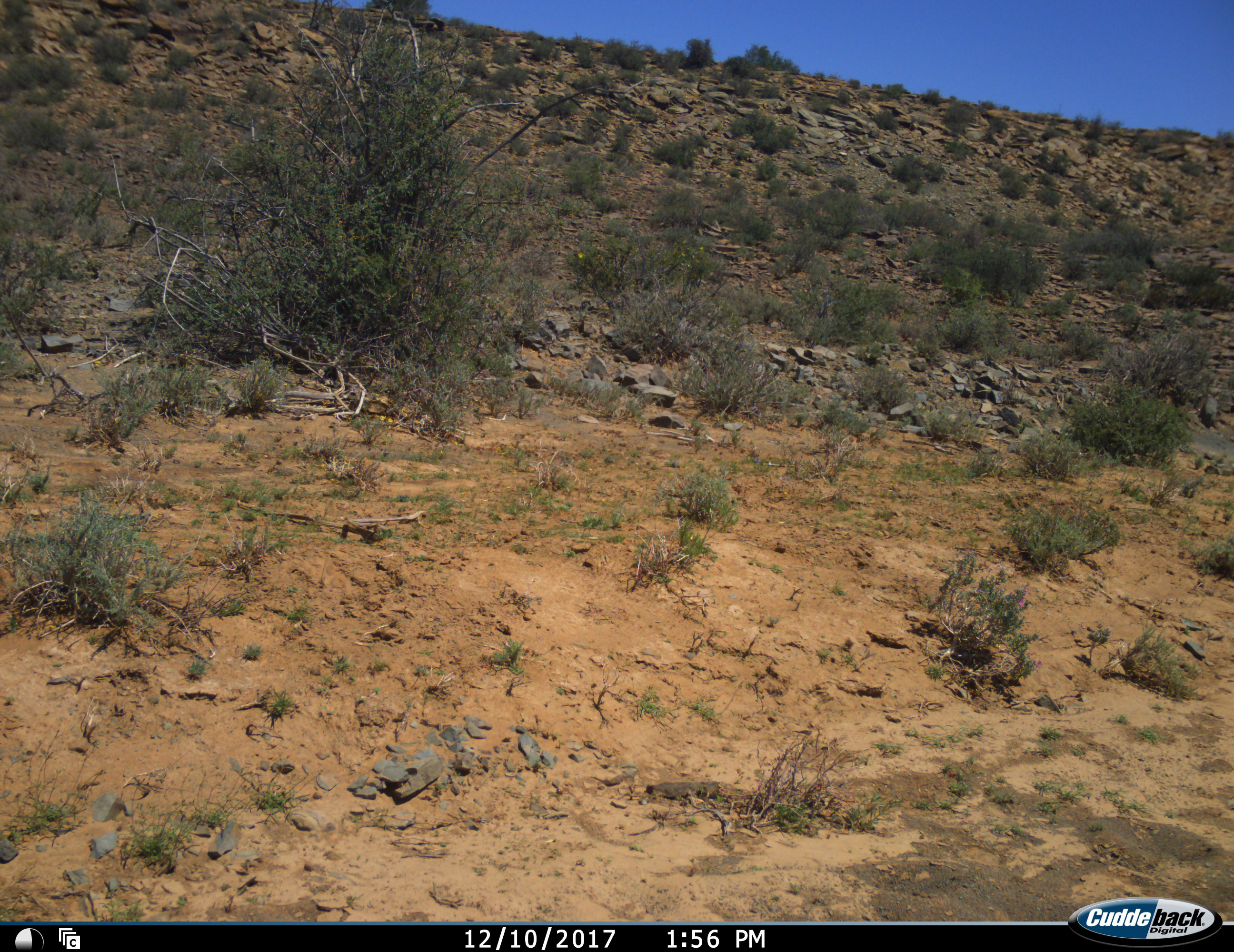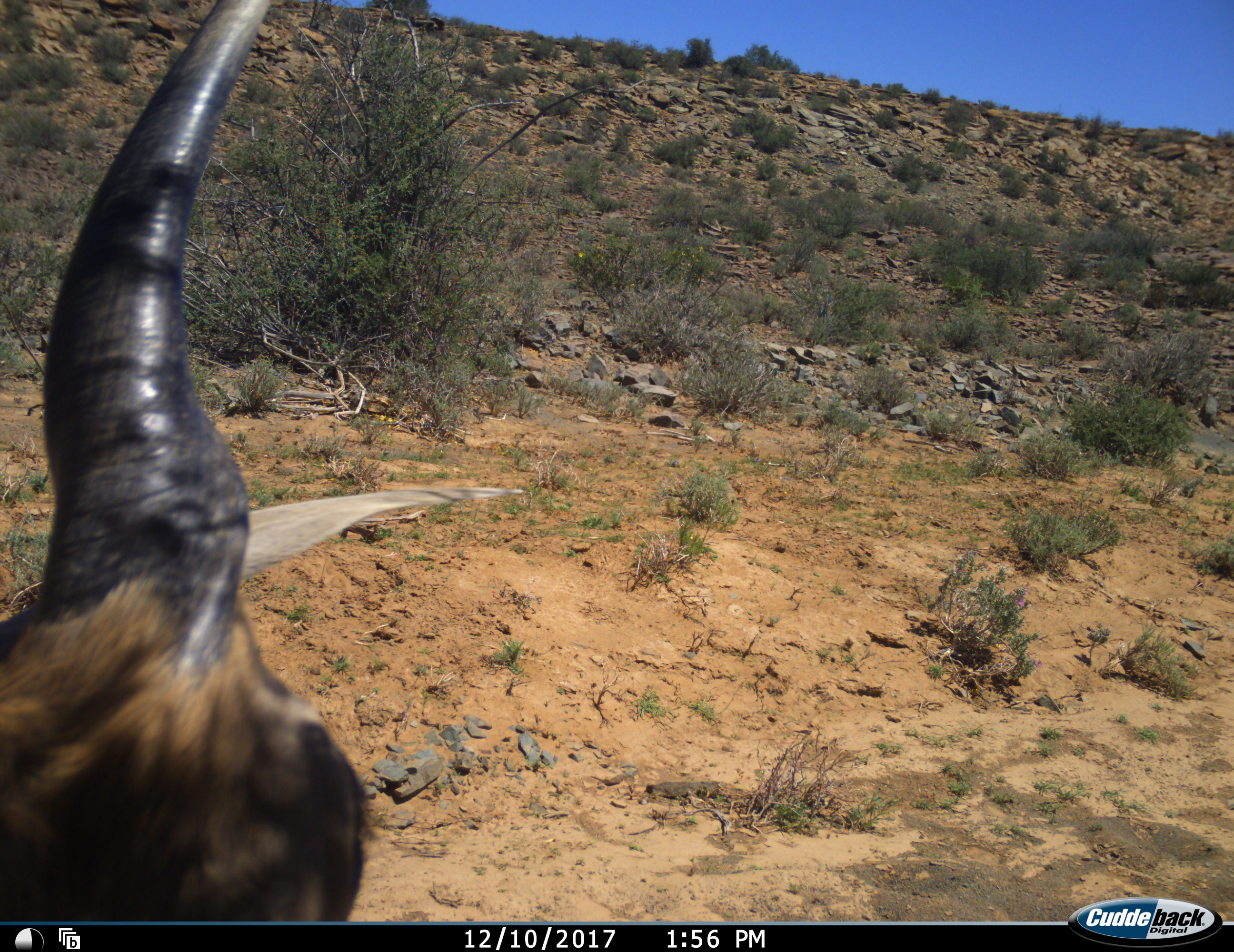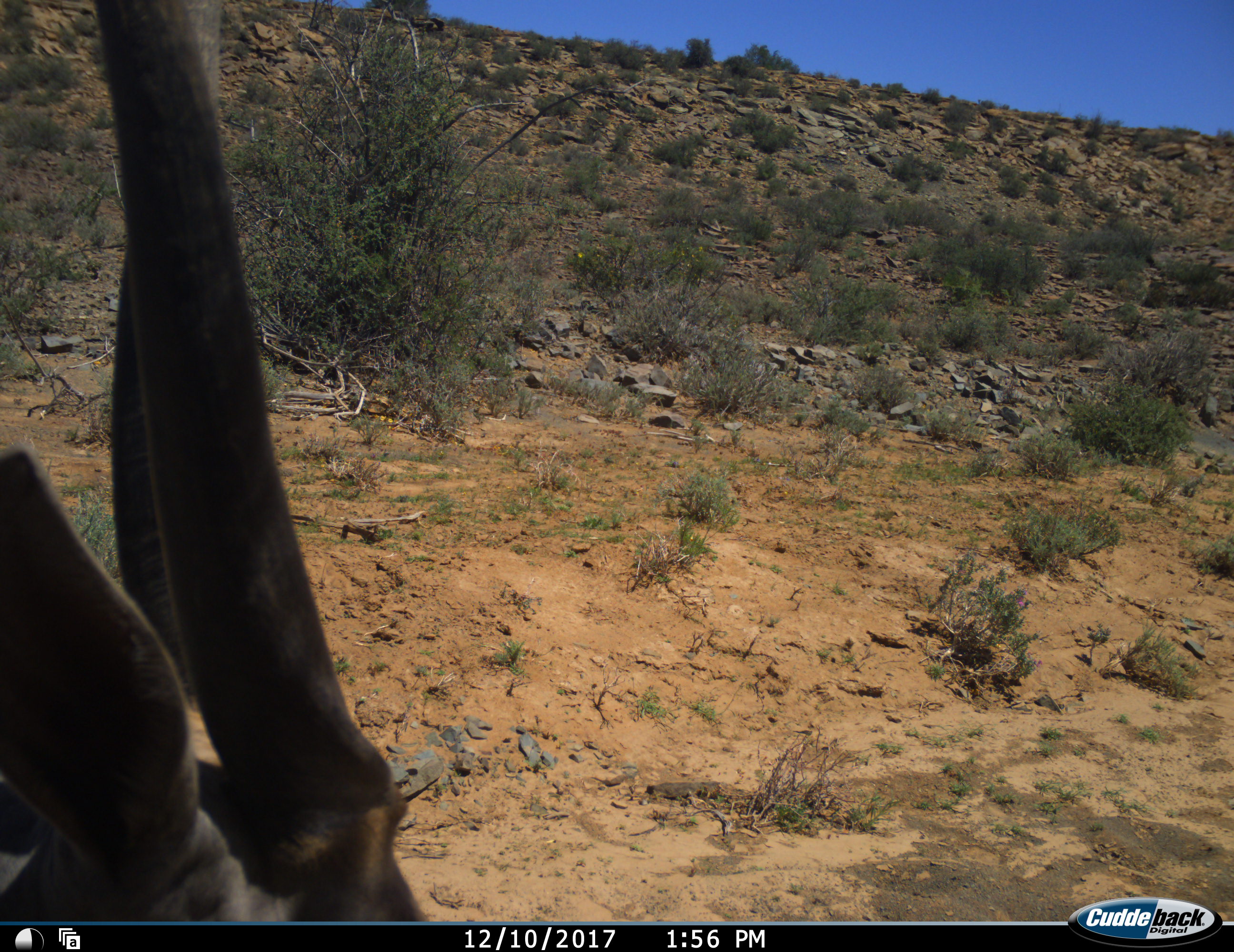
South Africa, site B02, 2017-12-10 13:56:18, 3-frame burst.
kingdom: Animalia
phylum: Chordata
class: Mammalia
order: Artiodactyla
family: Bovidae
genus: Alcelaphus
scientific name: Alcelaphus buselaphus caama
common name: red hartebeest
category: hartebeestred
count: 1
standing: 50%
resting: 0%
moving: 50%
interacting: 0%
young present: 0%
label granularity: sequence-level